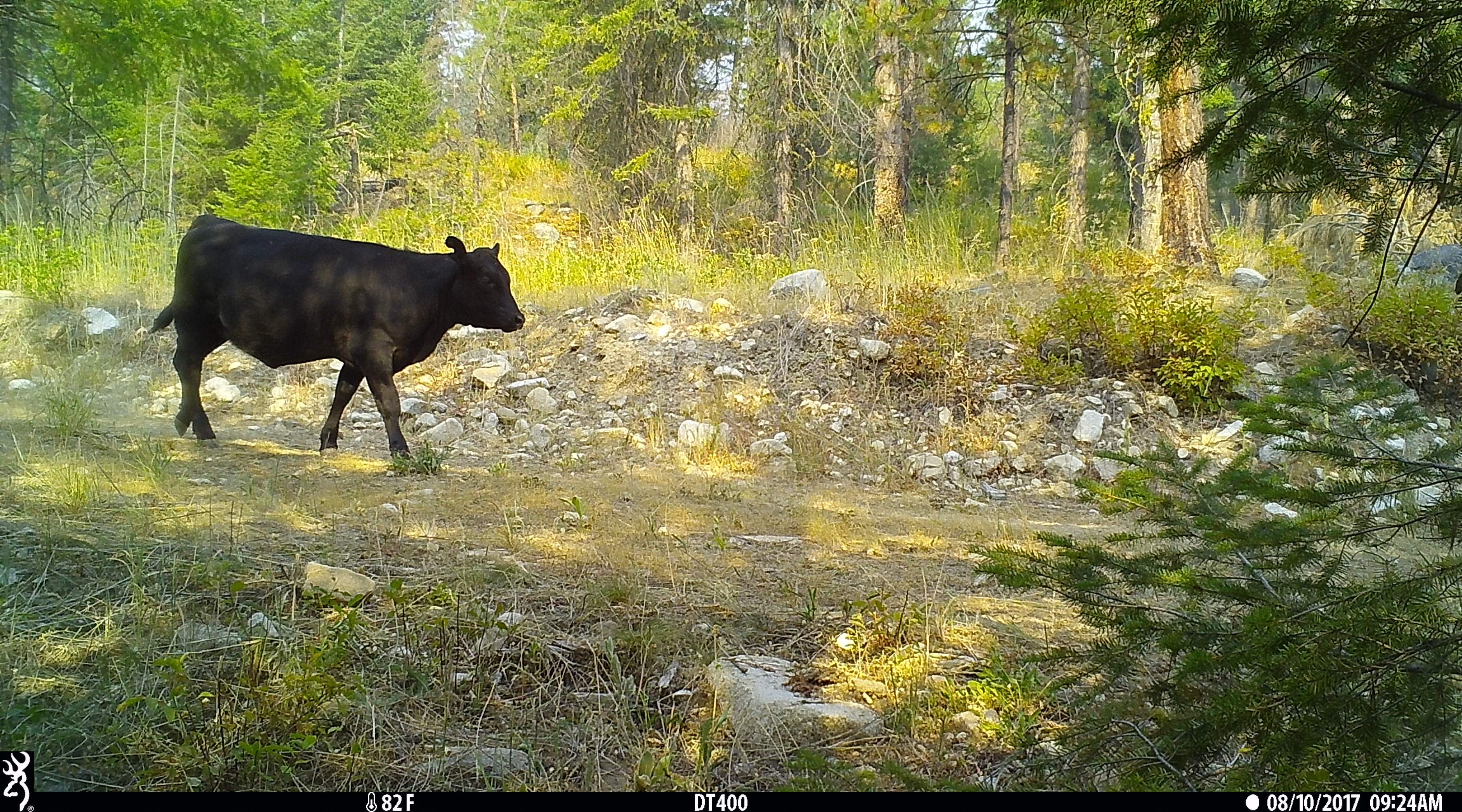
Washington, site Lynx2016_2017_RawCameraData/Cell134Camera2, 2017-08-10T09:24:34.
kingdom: Animalia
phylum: Chordata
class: Mammalia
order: Artiodactyla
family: Bovidae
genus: Bos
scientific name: Bos taurus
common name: domestic cattle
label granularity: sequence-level